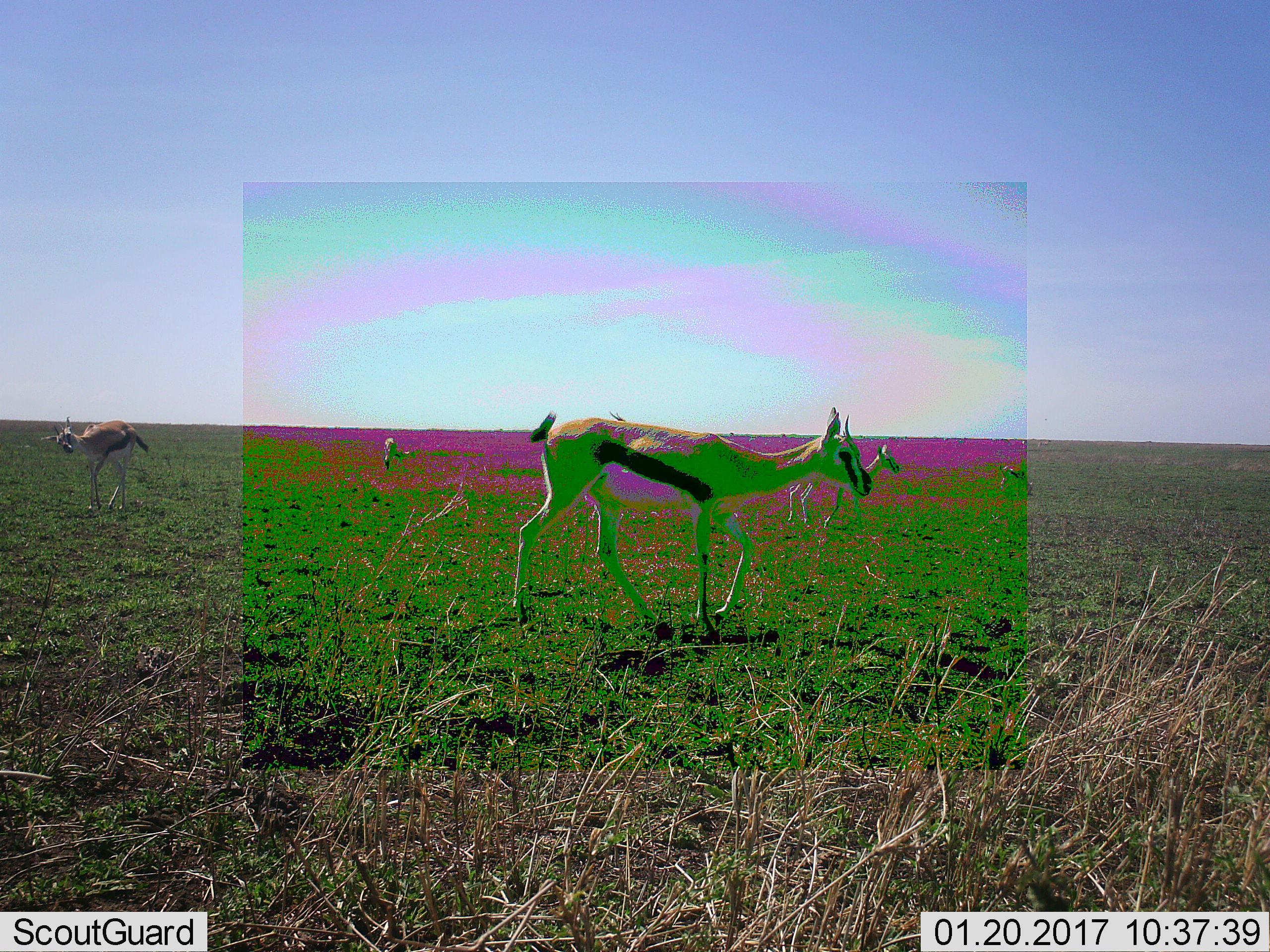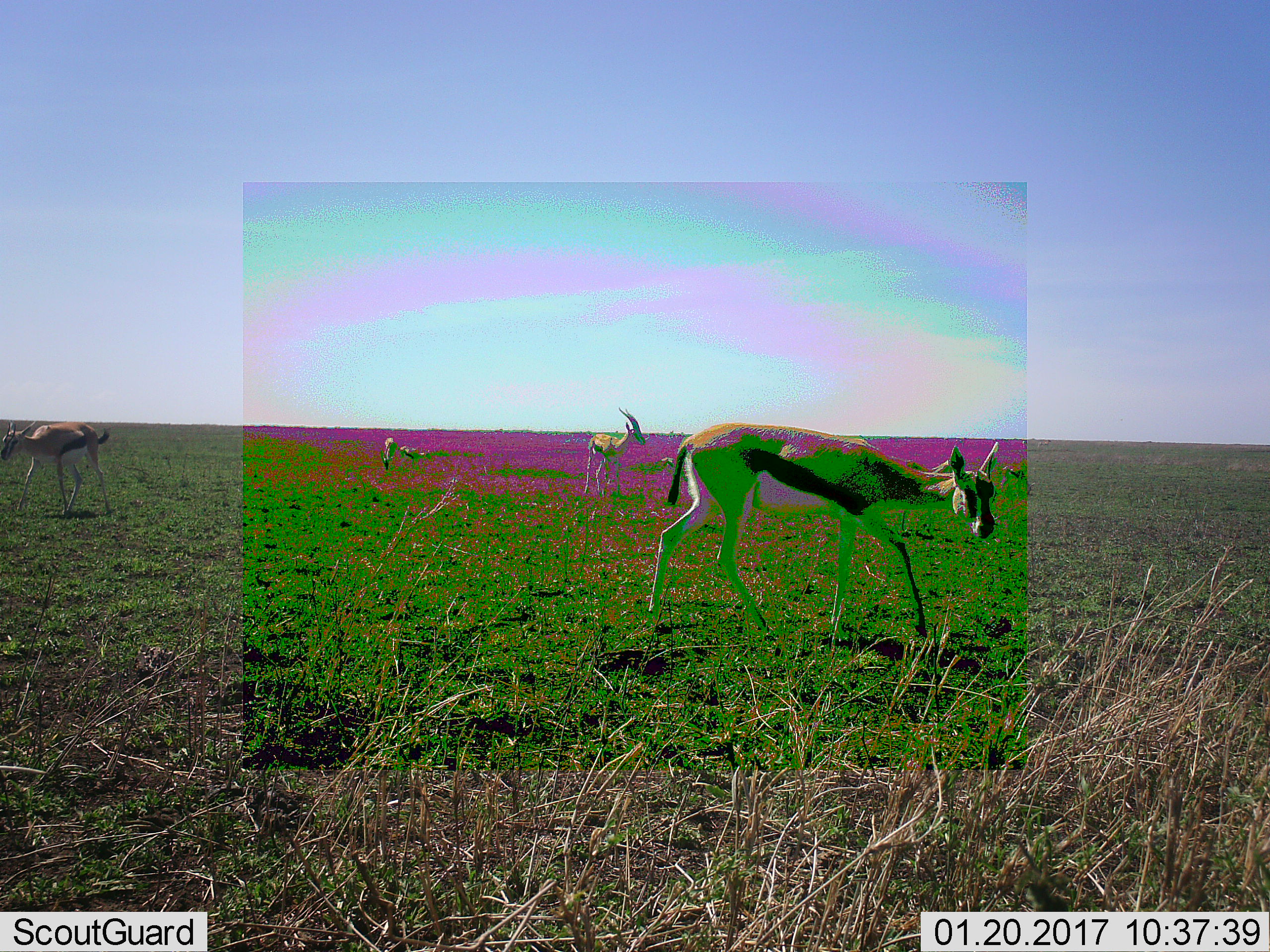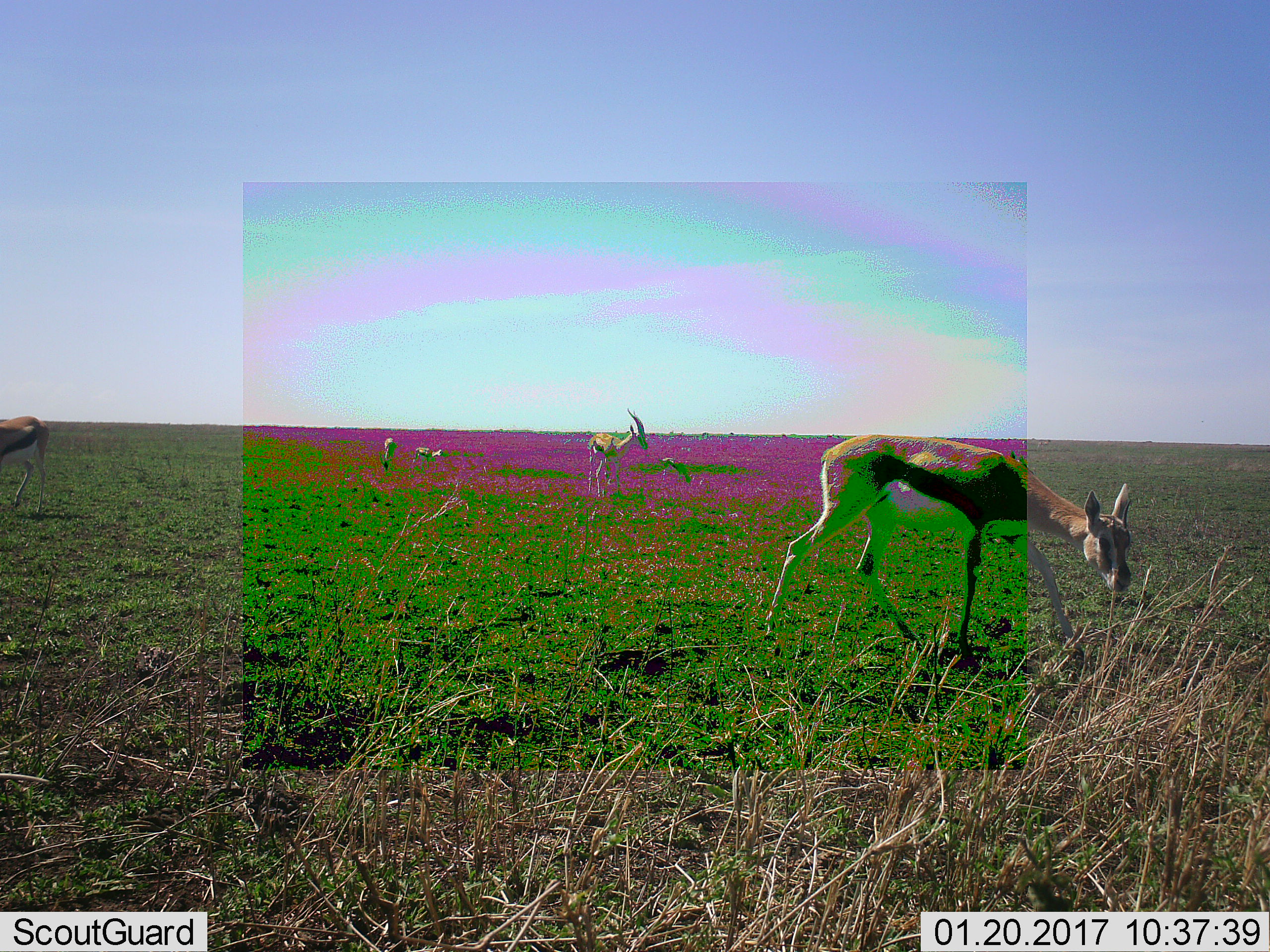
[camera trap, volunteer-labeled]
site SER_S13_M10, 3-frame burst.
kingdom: Animalia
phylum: Chordata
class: Mammalia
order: Artiodactyla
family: Bovidae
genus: Eudorcas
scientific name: Eudorcas thomsonii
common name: thomson's gazelle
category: gazellethomsons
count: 5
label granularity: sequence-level